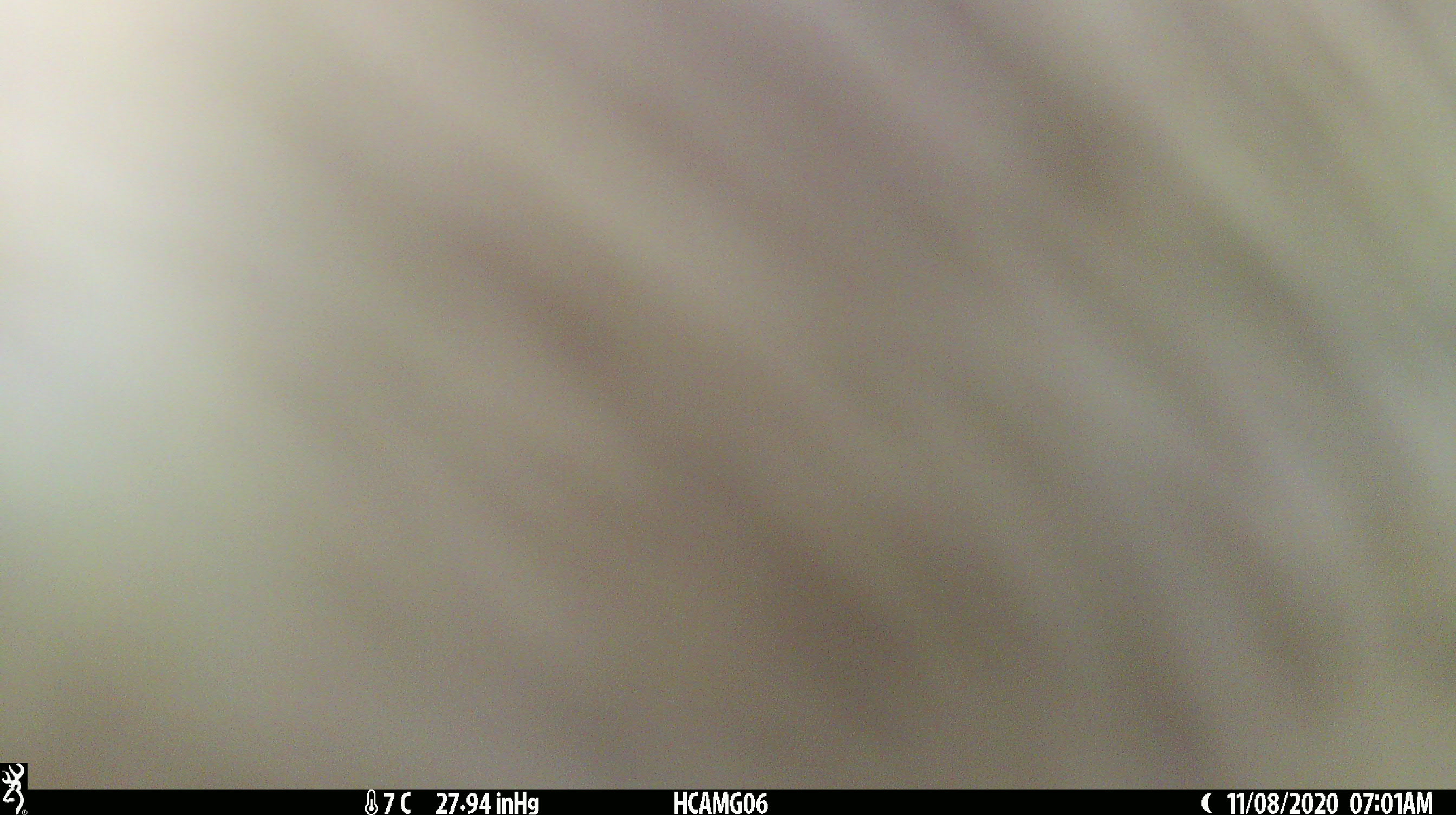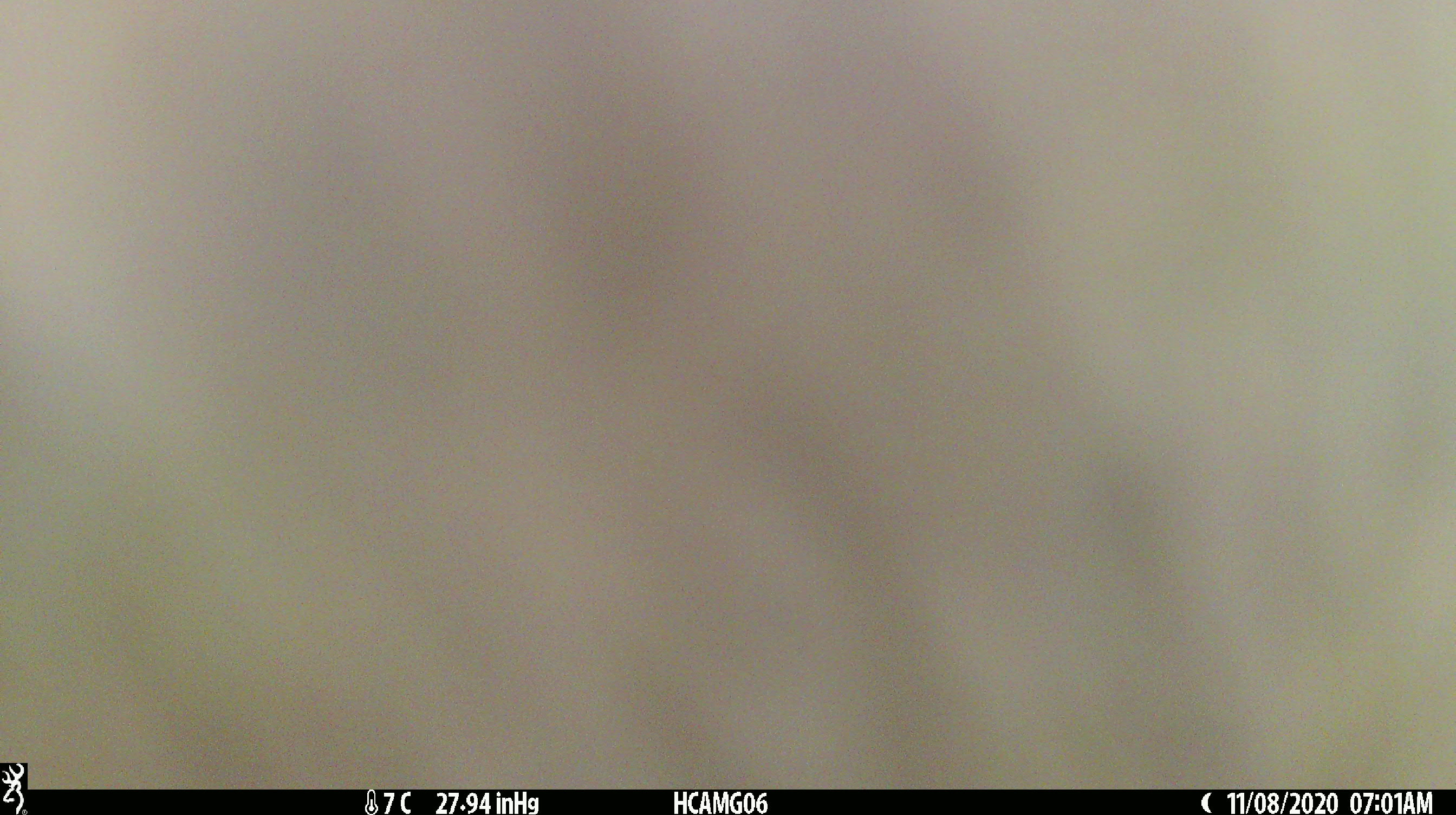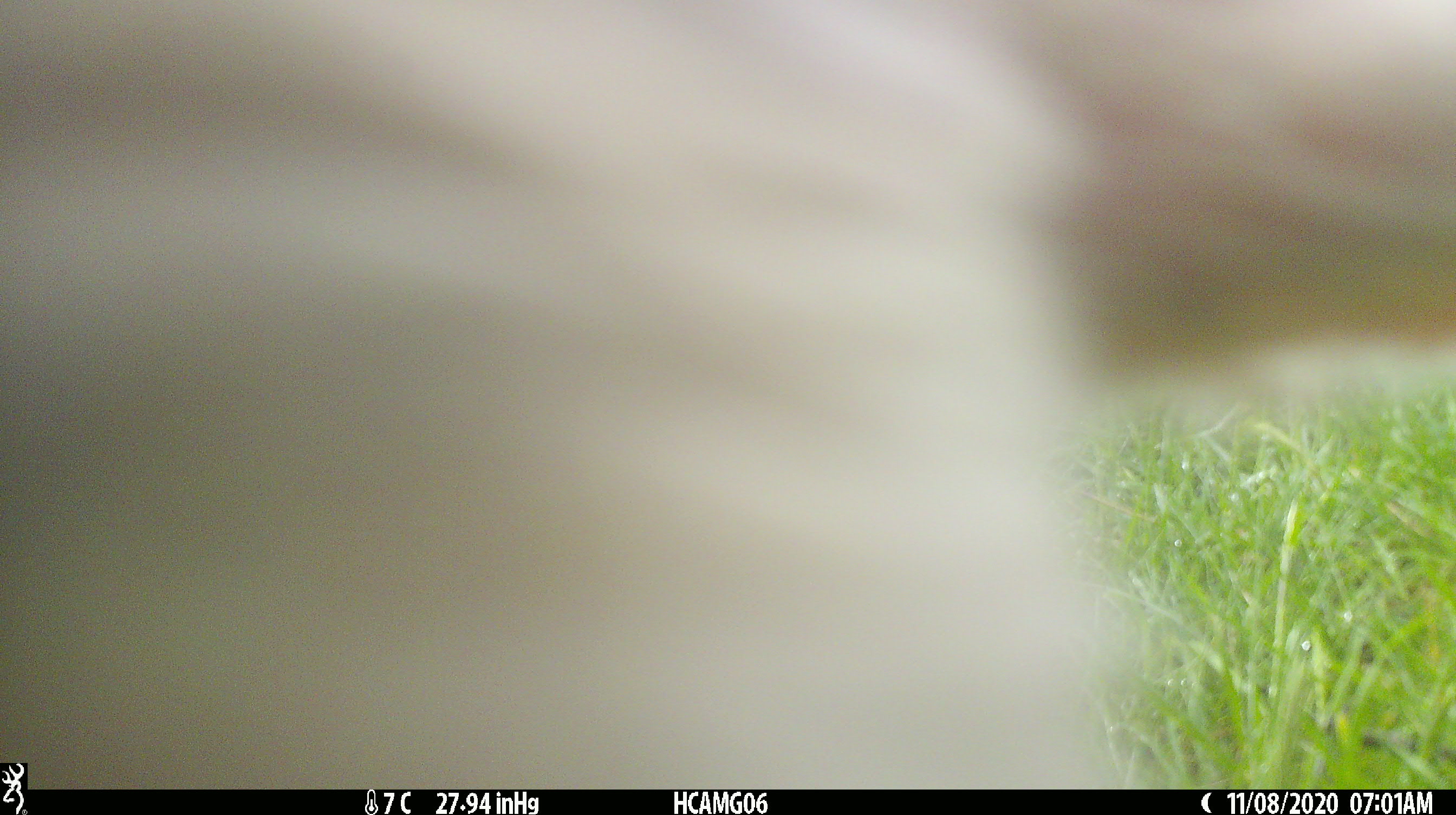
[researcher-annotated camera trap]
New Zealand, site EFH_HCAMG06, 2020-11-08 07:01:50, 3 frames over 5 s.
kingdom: Animalia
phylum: Chordata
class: Mammalia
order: Artiodactyla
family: Bovidae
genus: Ovis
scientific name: Ovis aries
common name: domestic sheep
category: sheep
Sheep (domestic sheep) (Ovis aries).